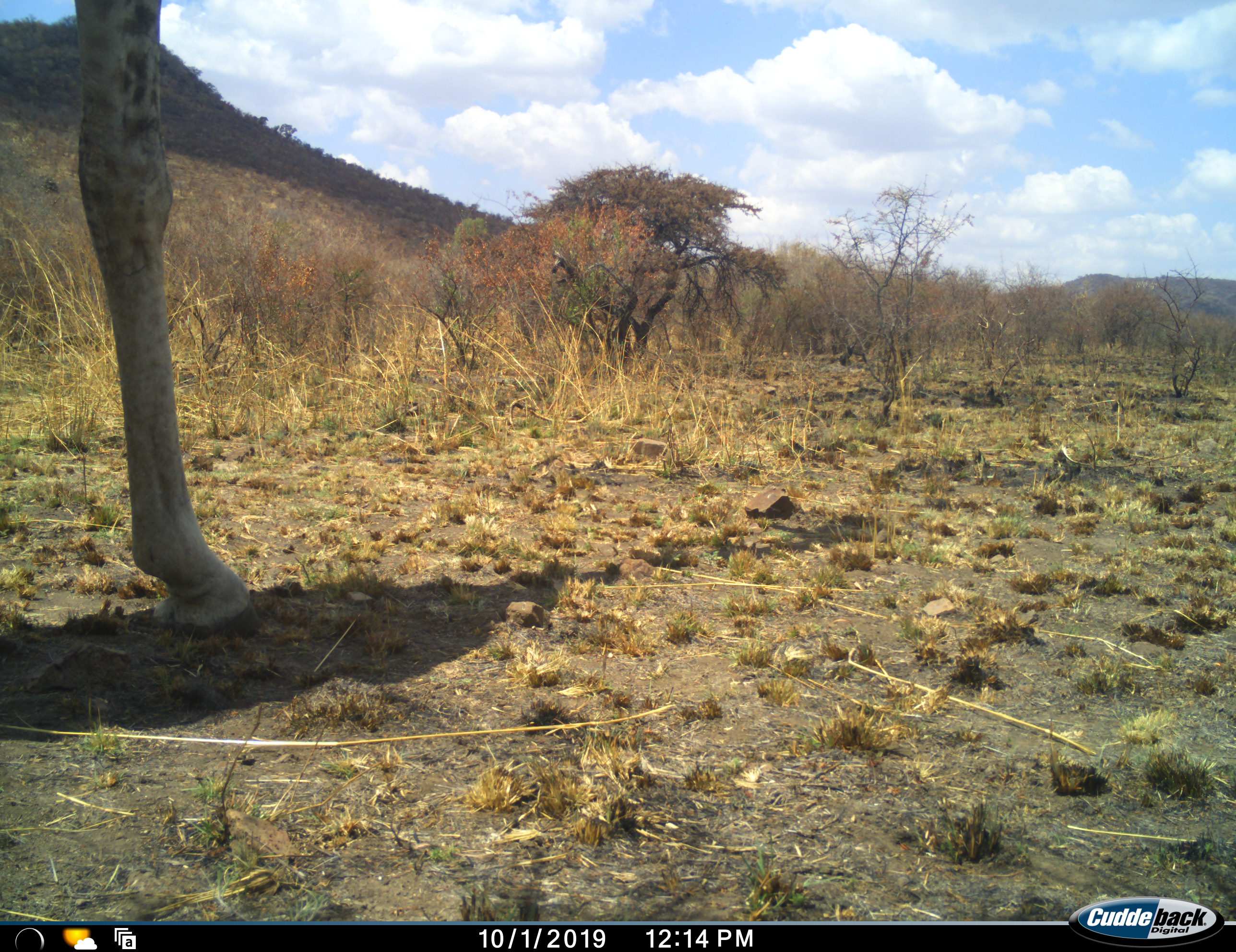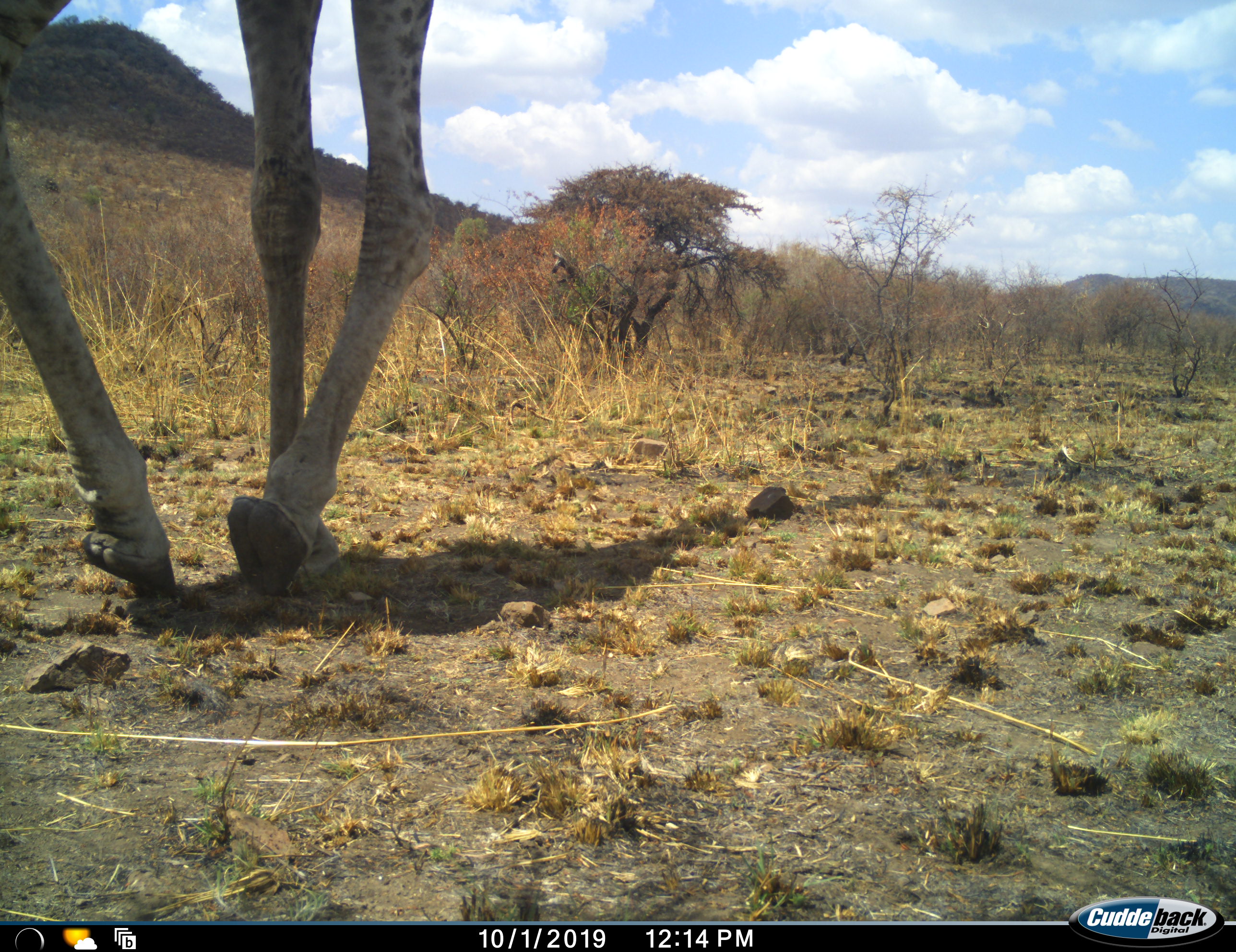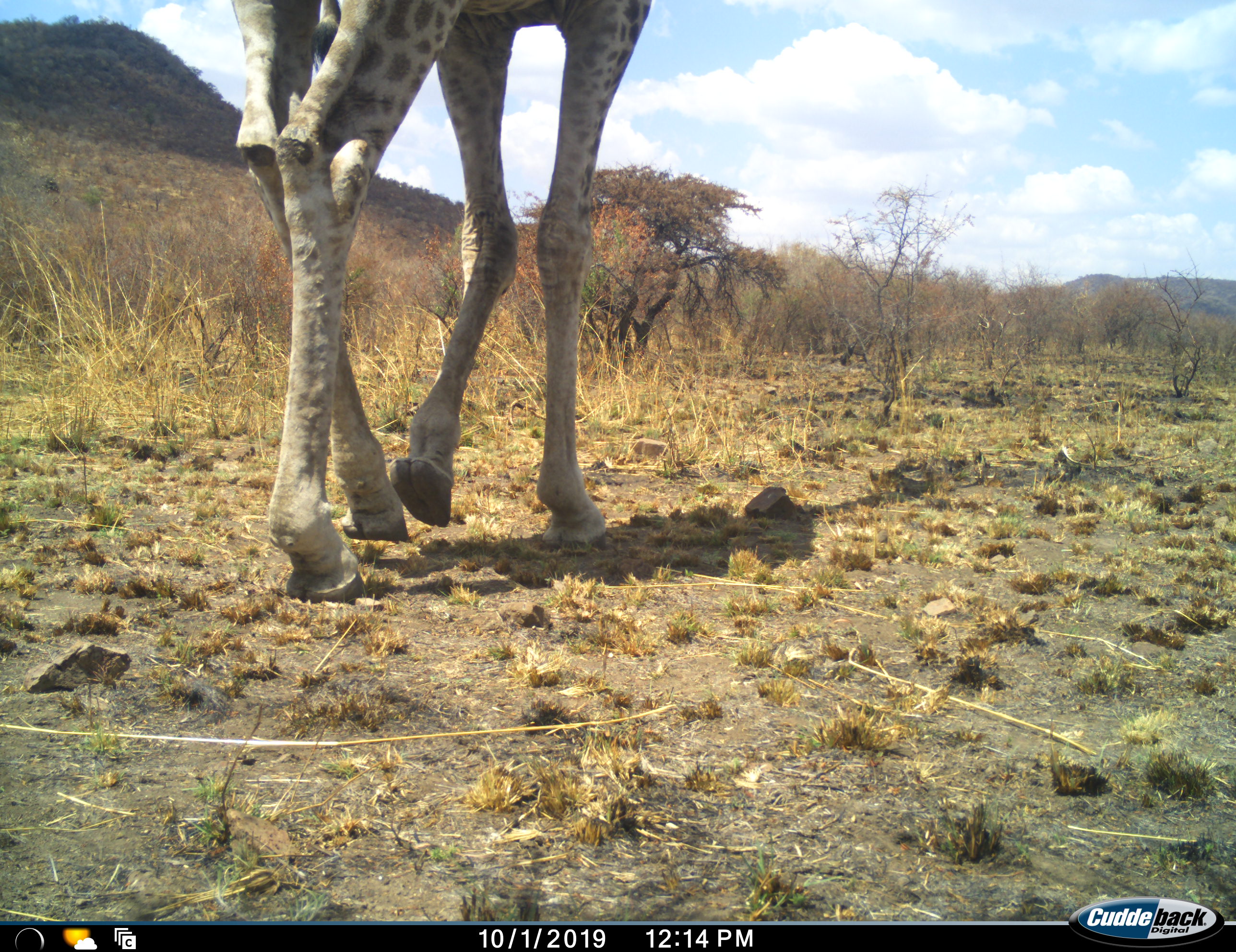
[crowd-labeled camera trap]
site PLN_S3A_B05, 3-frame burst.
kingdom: Animalia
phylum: Chordata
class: Mammalia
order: Artiodactyla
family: Giraffidae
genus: Giraffa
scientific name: Giraffa camelopardalis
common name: giraffe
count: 1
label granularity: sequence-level